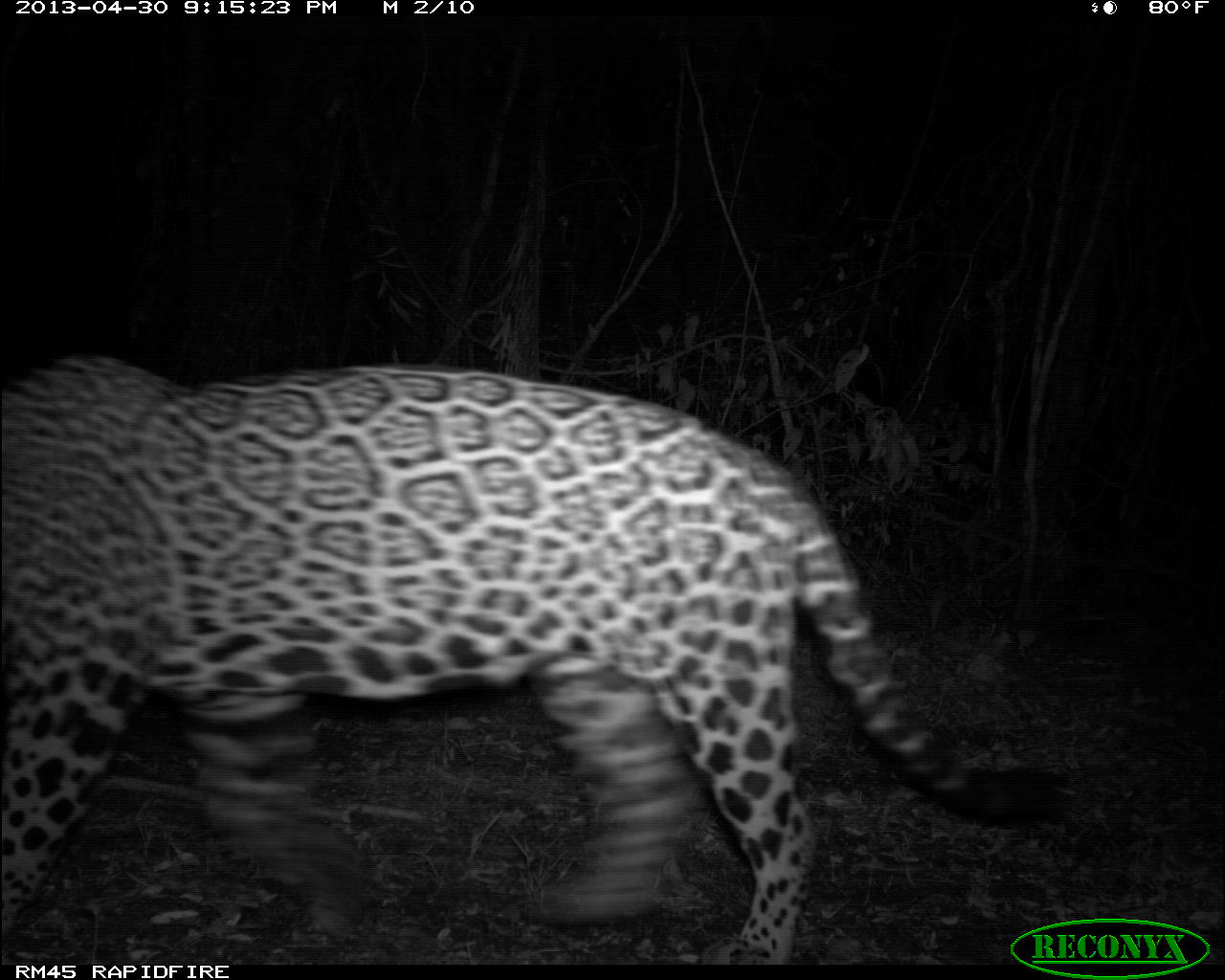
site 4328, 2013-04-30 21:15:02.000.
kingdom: Animalia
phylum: Chordata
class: Mammalia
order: Carnivora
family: Felidae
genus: Panthera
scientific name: Panthera onca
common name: jaguar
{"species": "Panthera onca (jaguar)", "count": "1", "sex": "male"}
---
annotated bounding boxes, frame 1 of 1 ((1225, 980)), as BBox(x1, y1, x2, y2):
panthera onca: BBox(0, 351, 1071, 961)